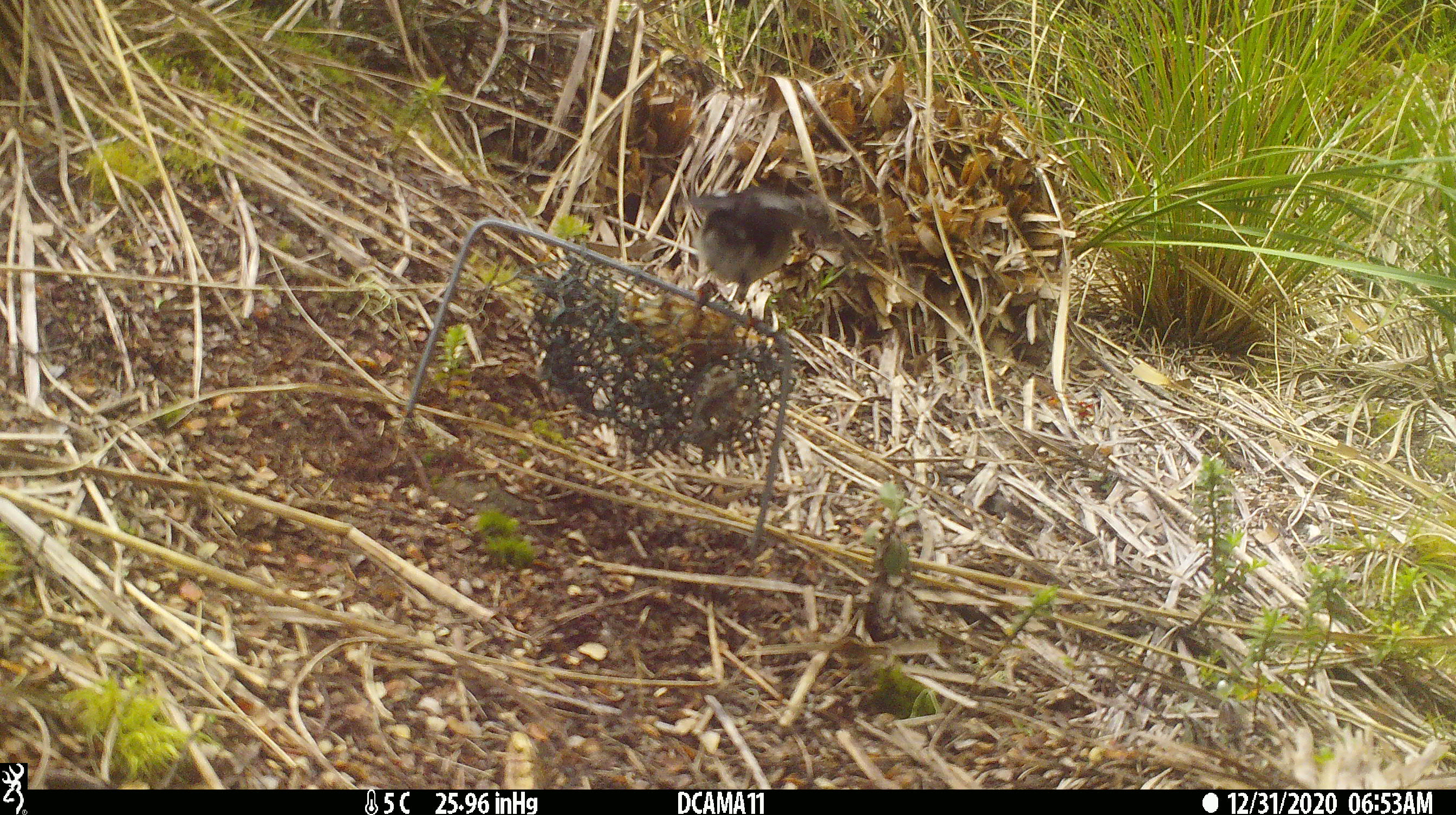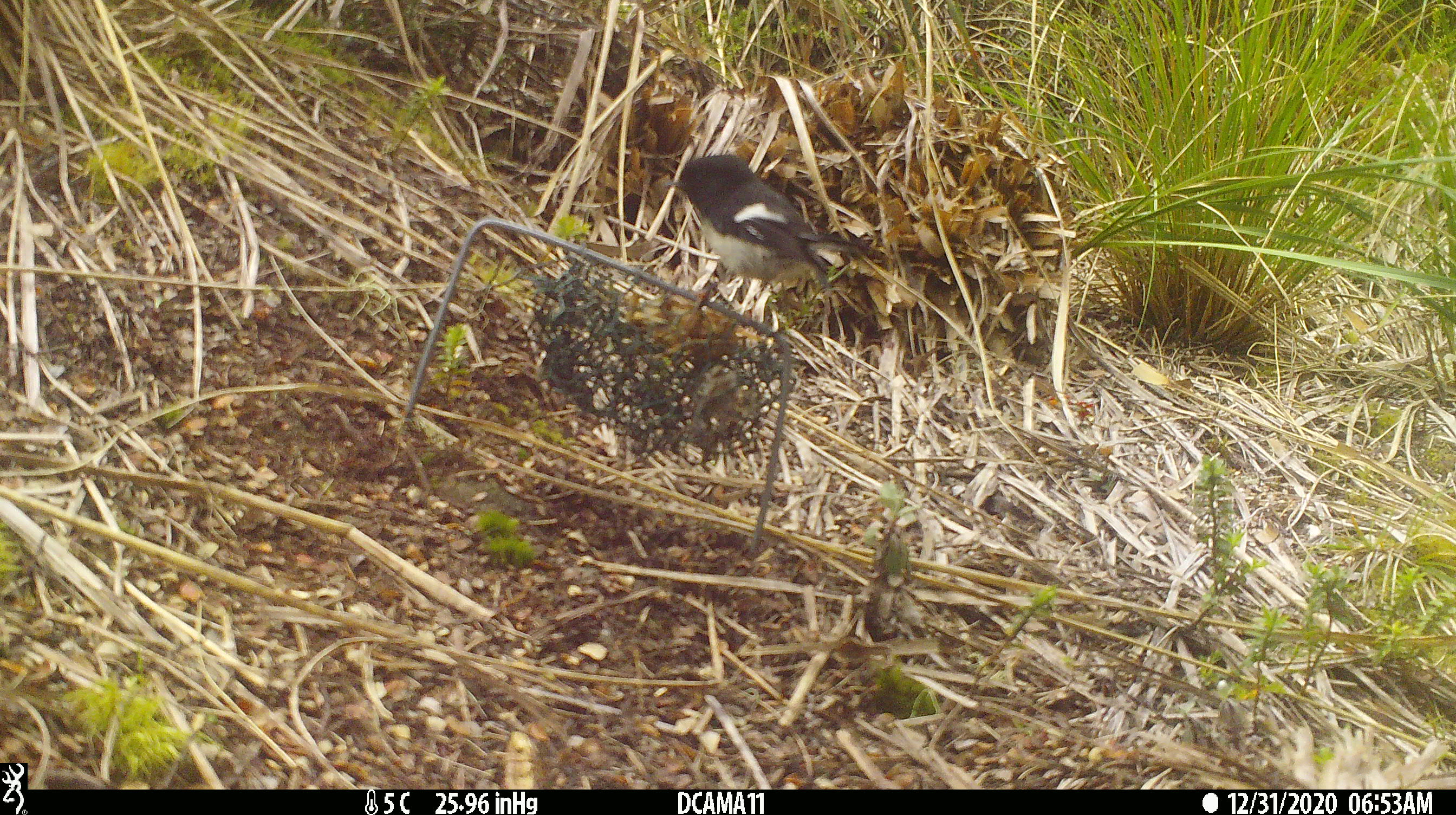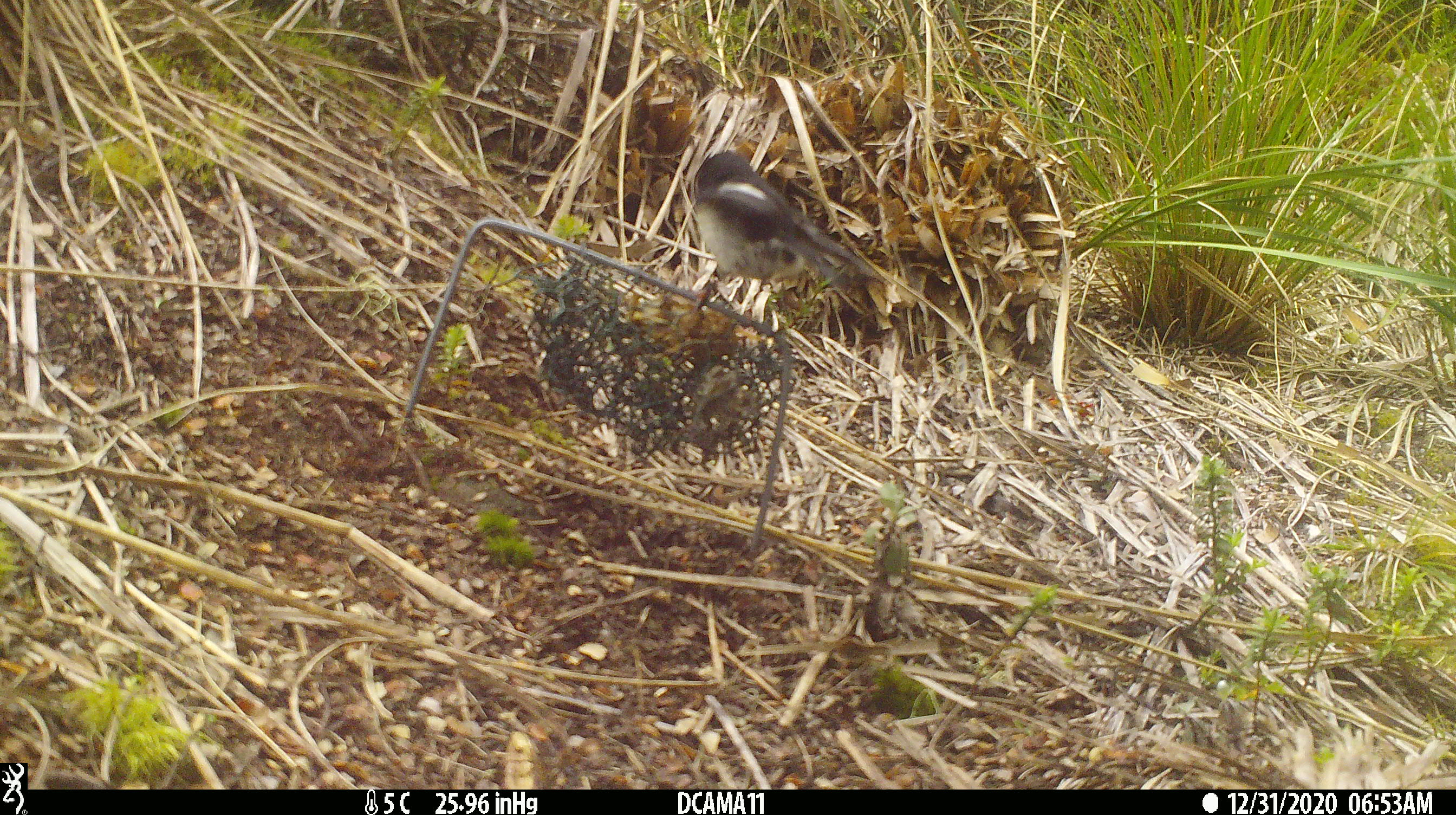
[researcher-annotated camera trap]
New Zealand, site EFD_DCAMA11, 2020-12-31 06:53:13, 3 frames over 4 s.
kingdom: Animalia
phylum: Chordata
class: Aves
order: Passeriformes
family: Petroicidae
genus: Petroica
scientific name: Petroica macrocephala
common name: tomtit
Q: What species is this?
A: Tomtit (Petroica macrocephala).